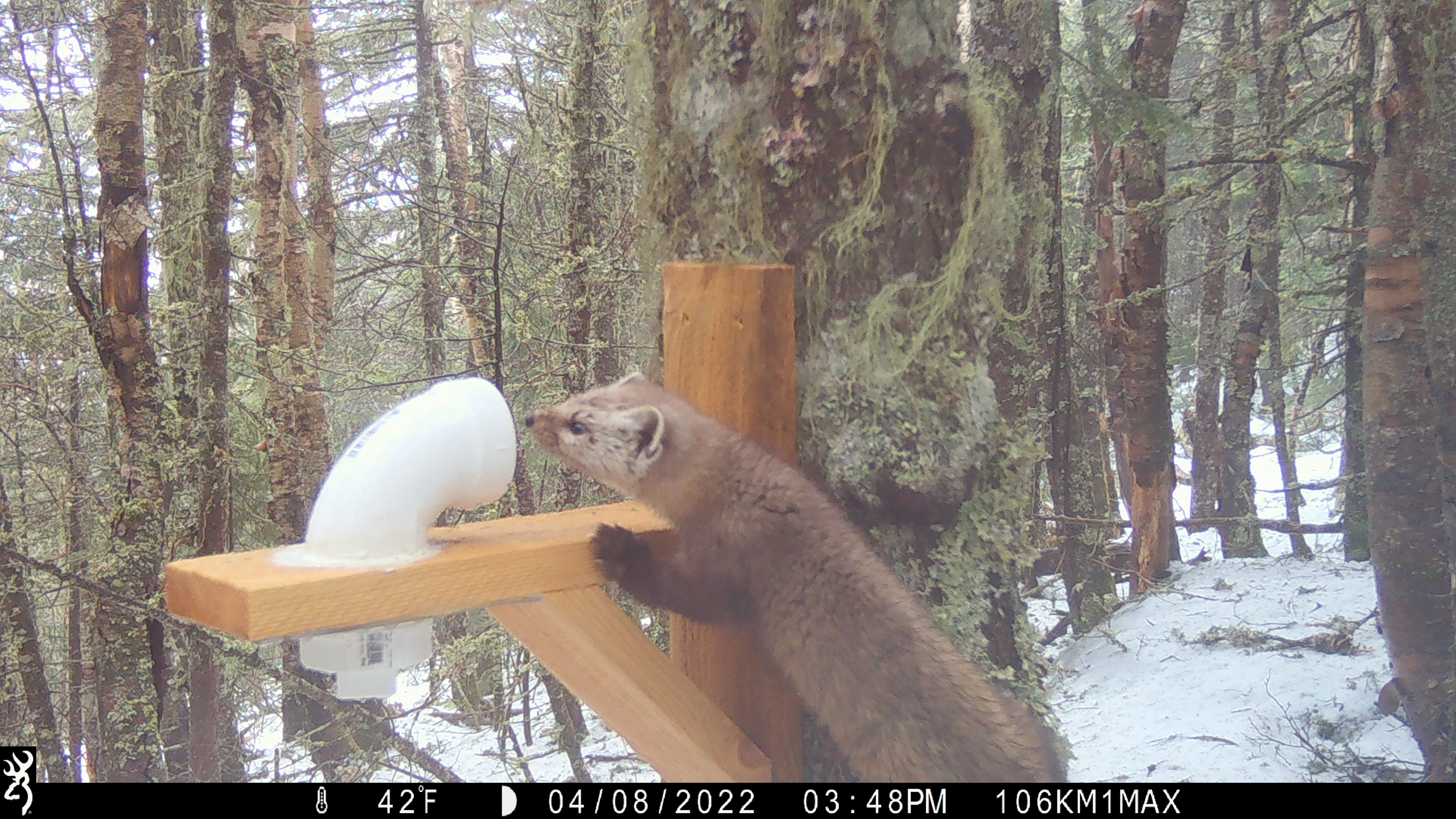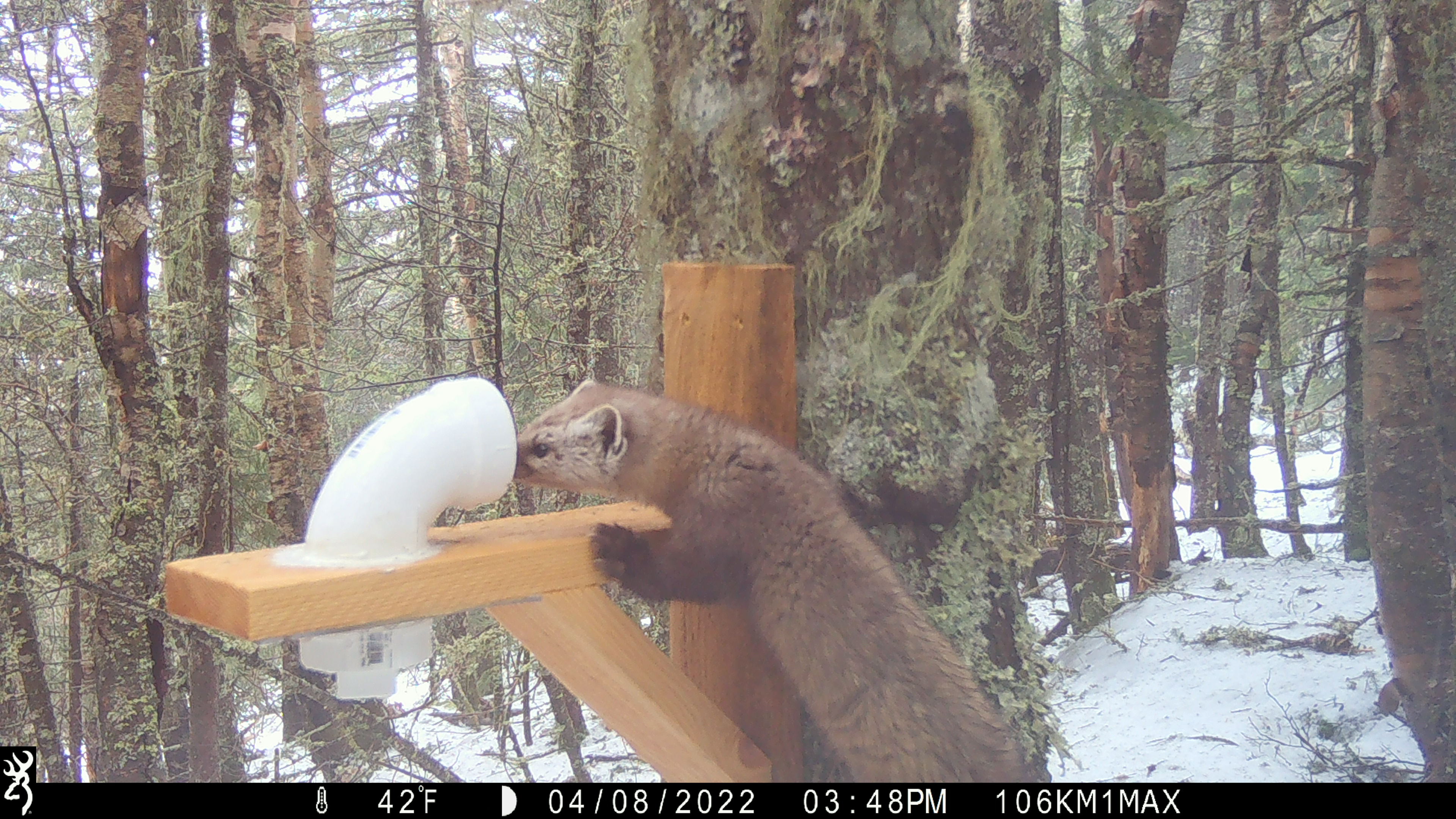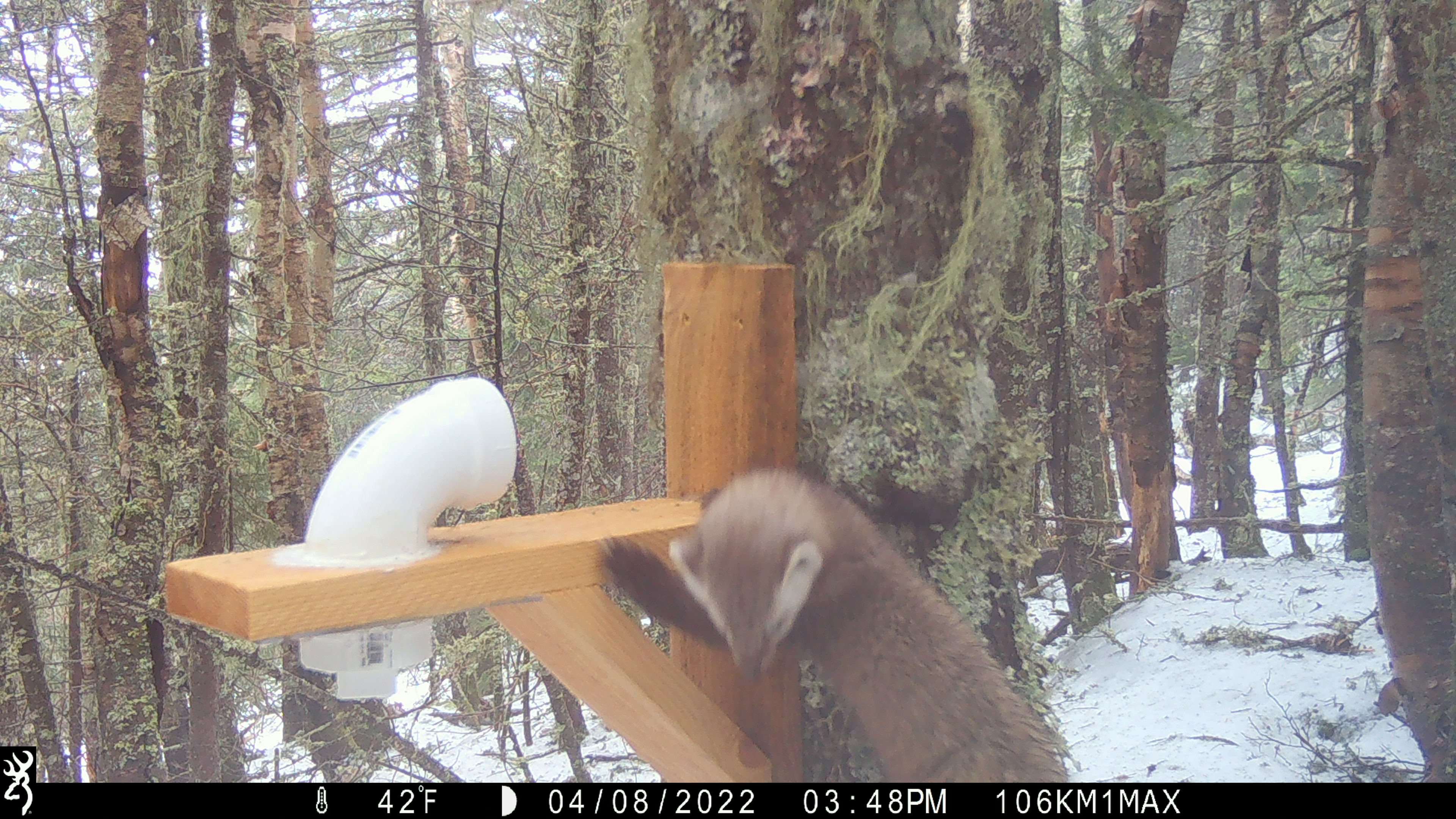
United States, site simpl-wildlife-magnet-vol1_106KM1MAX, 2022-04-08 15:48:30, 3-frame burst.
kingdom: Animalia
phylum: Chordata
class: Mammalia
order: Carnivora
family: Mustelidae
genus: Martes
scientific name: Martes americana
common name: american marten